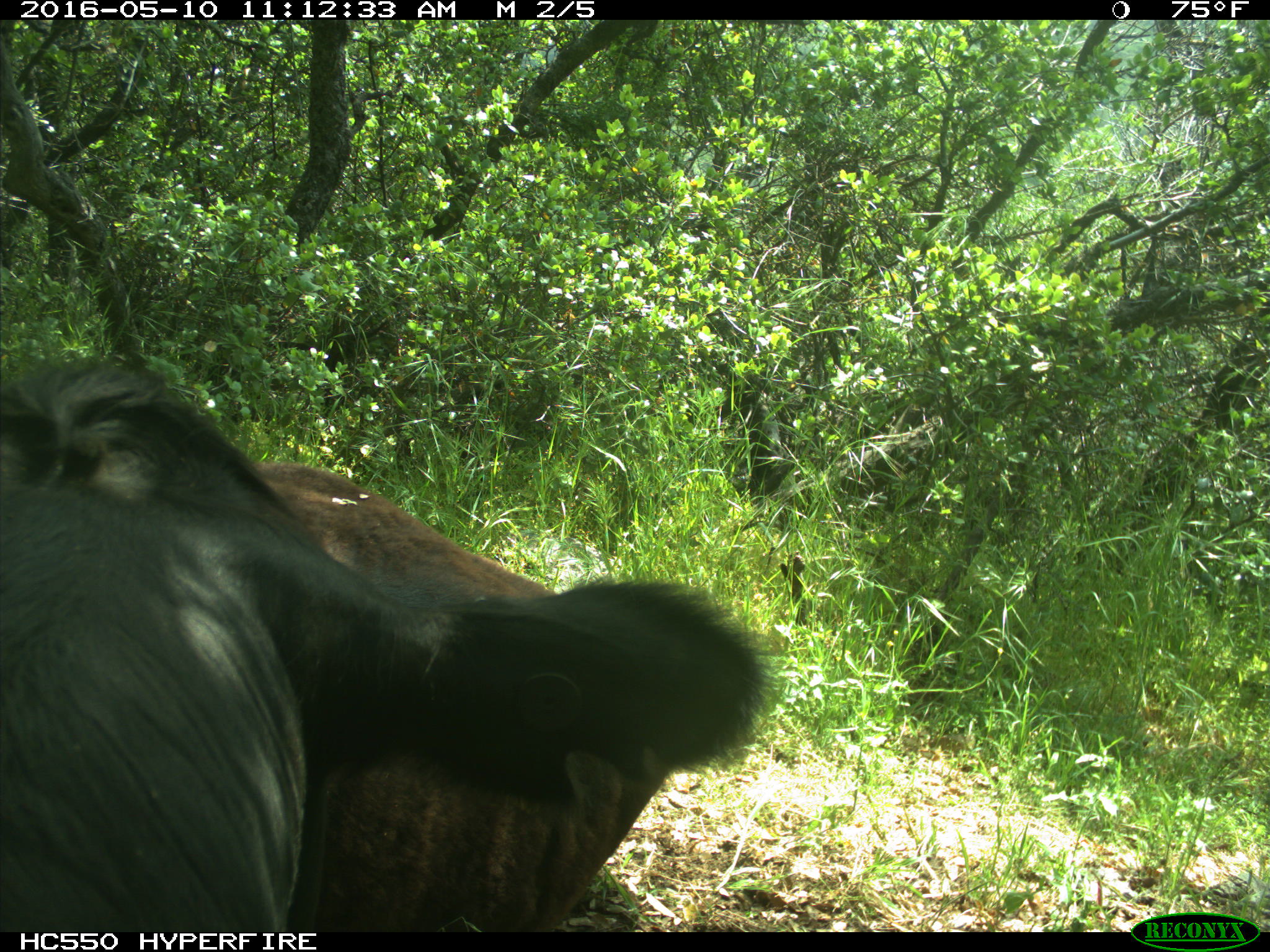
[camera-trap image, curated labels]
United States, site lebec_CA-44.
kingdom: Animalia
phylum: Chordata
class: Mammalia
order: Artiodactyla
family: Bovidae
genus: Bos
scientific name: Bos taurus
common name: domestic cow